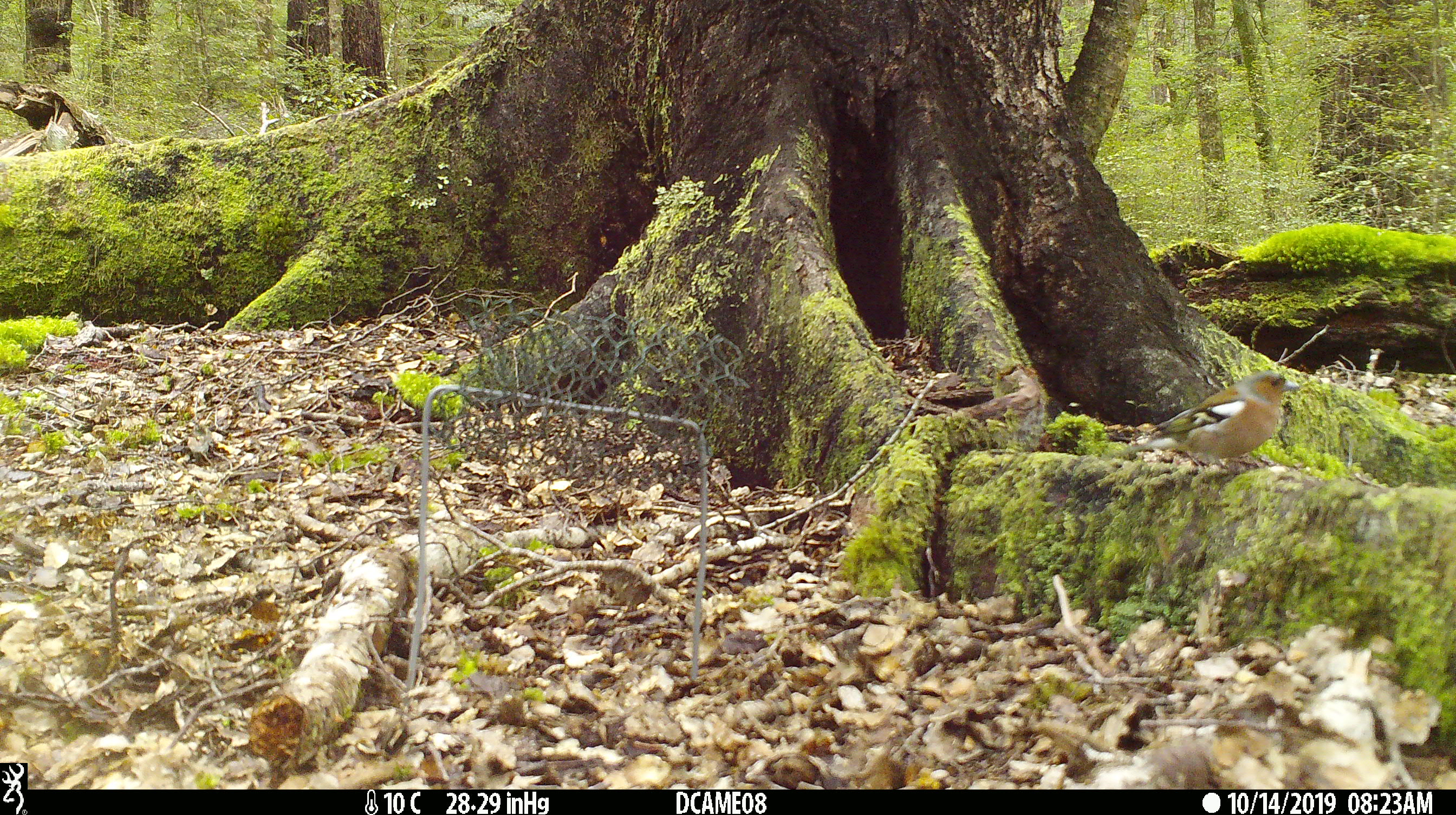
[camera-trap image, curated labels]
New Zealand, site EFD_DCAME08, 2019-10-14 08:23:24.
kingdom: Animalia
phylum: Chordata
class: Aves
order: Passeriformes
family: Fringillidae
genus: Fringilla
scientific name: Fringilla coelebs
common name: common chaffinch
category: chaffinch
Chaffinch (common chaffinch) (Fringilla coelebs).